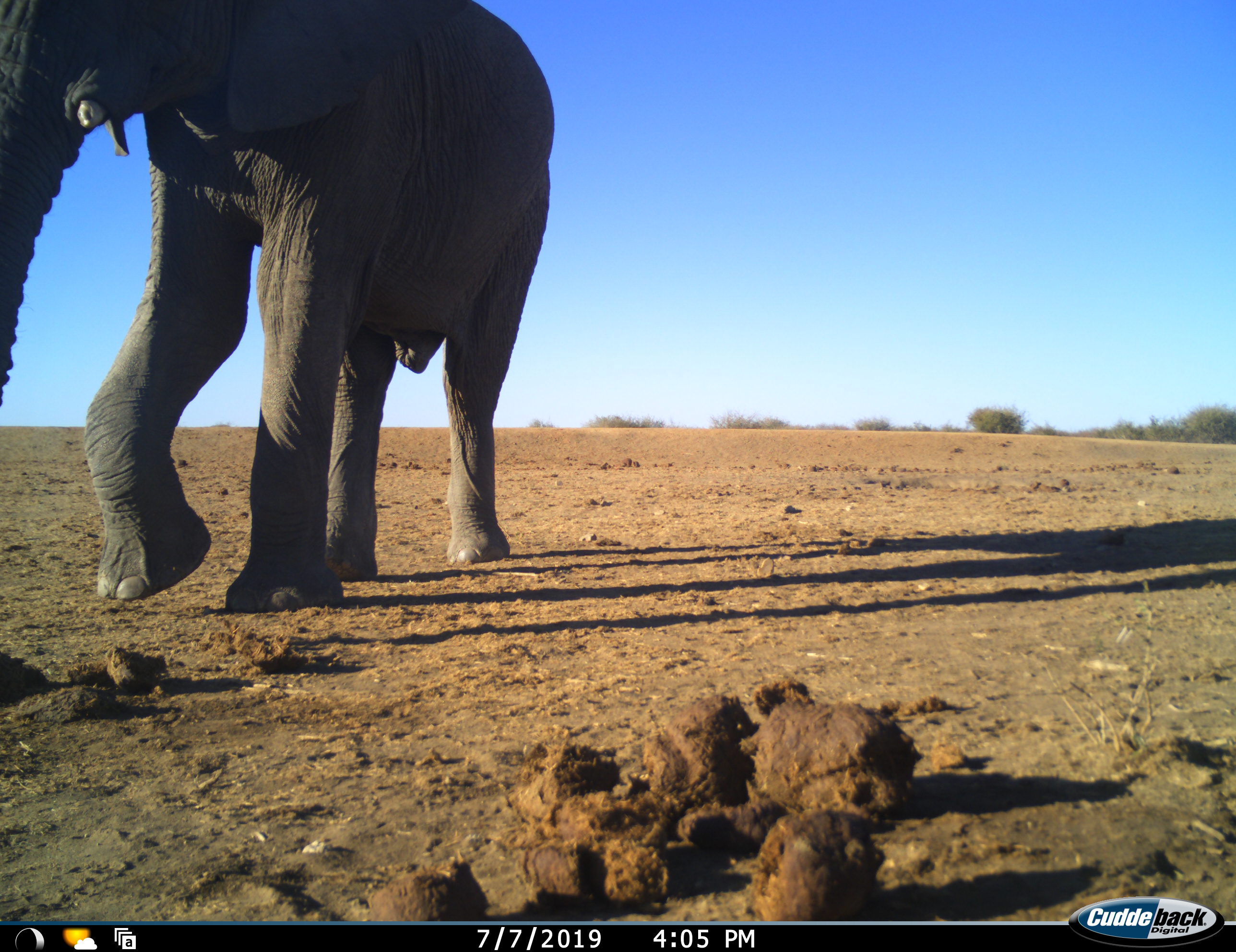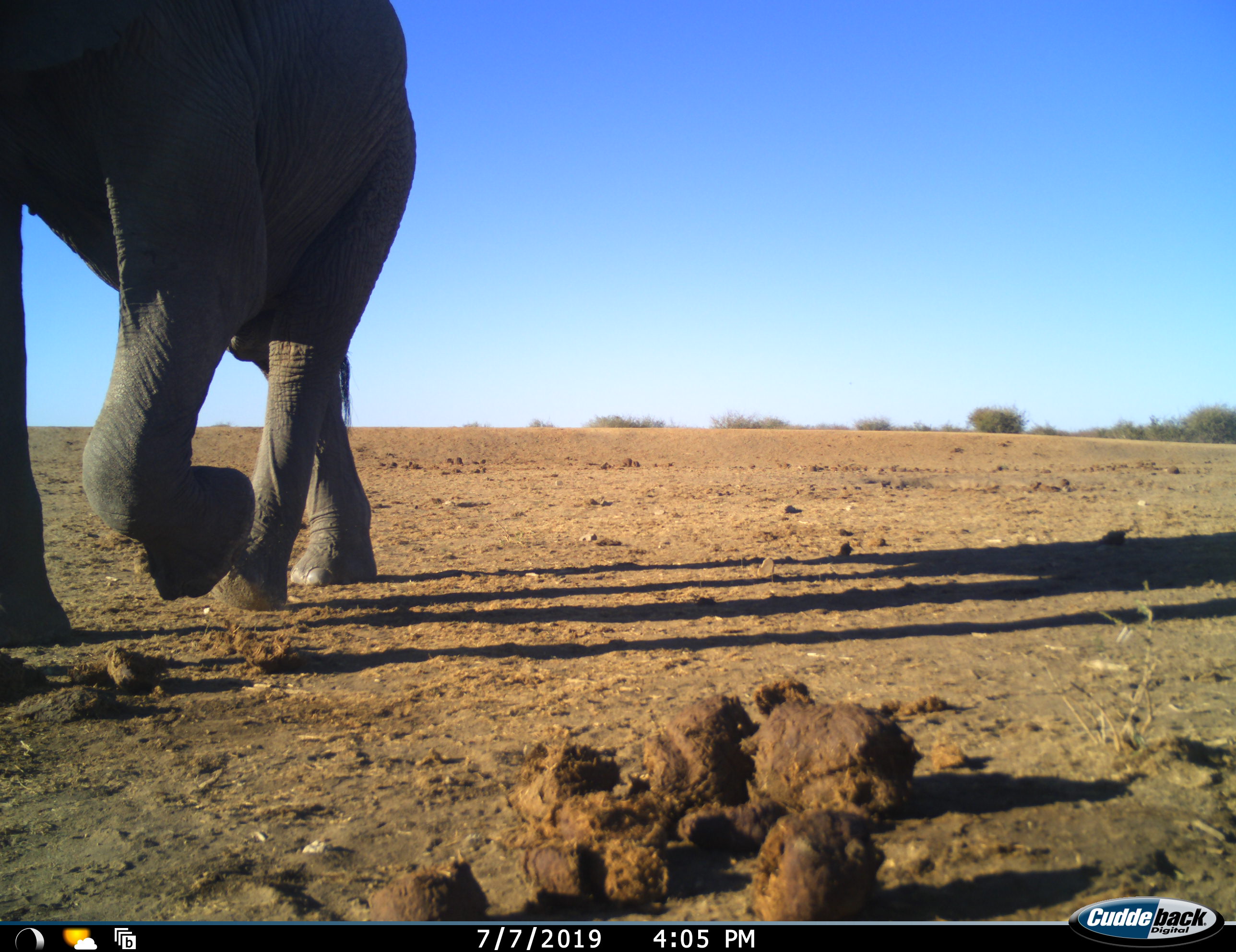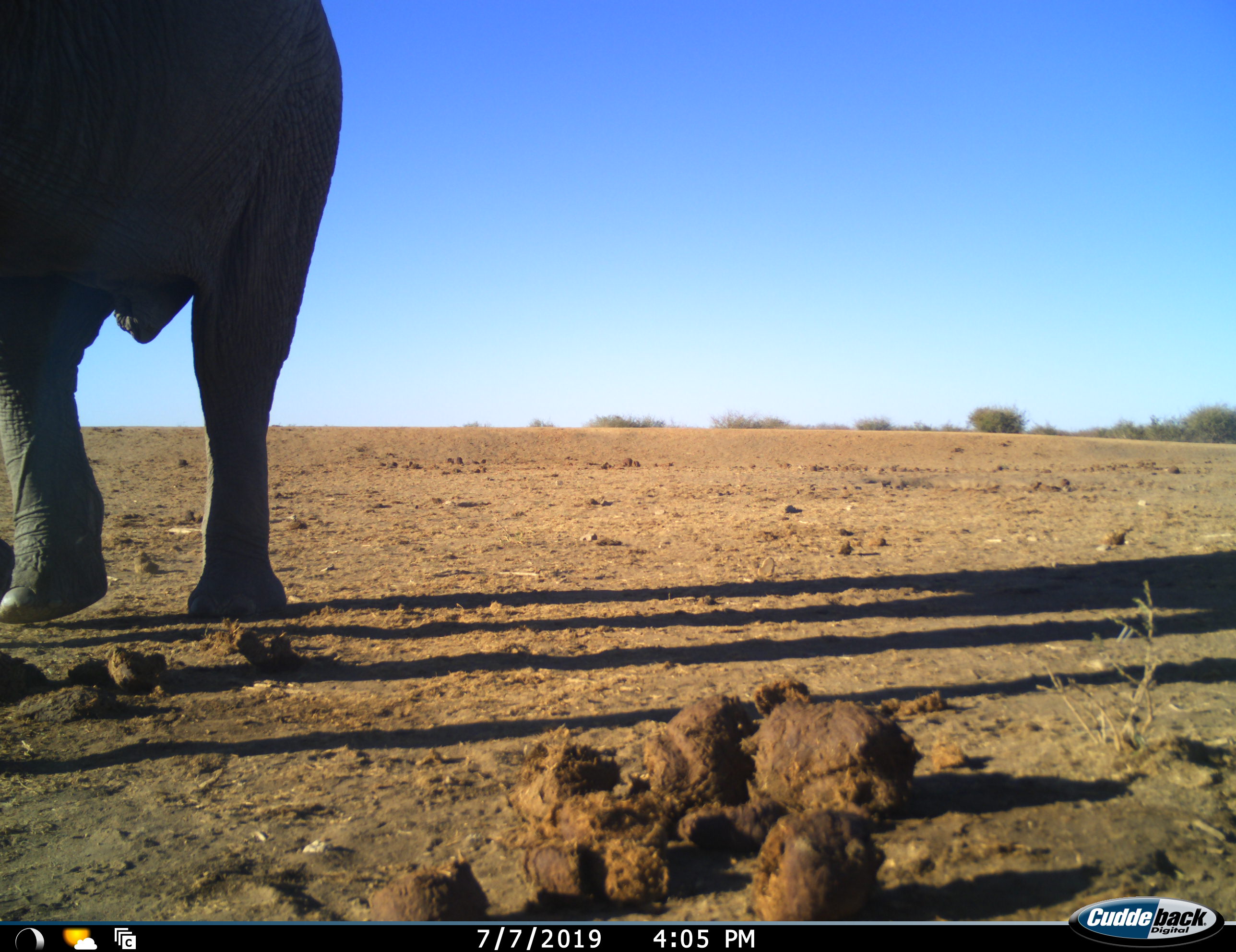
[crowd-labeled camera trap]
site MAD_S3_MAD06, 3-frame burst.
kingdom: Animalia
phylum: Chordata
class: Mammalia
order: Proboscidea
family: Elephantidae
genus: Loxodonta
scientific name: Loxodonta africana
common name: african bush elephant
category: elephant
Elephant (african bush elephant) (Loxodonta africana), count 1. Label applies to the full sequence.